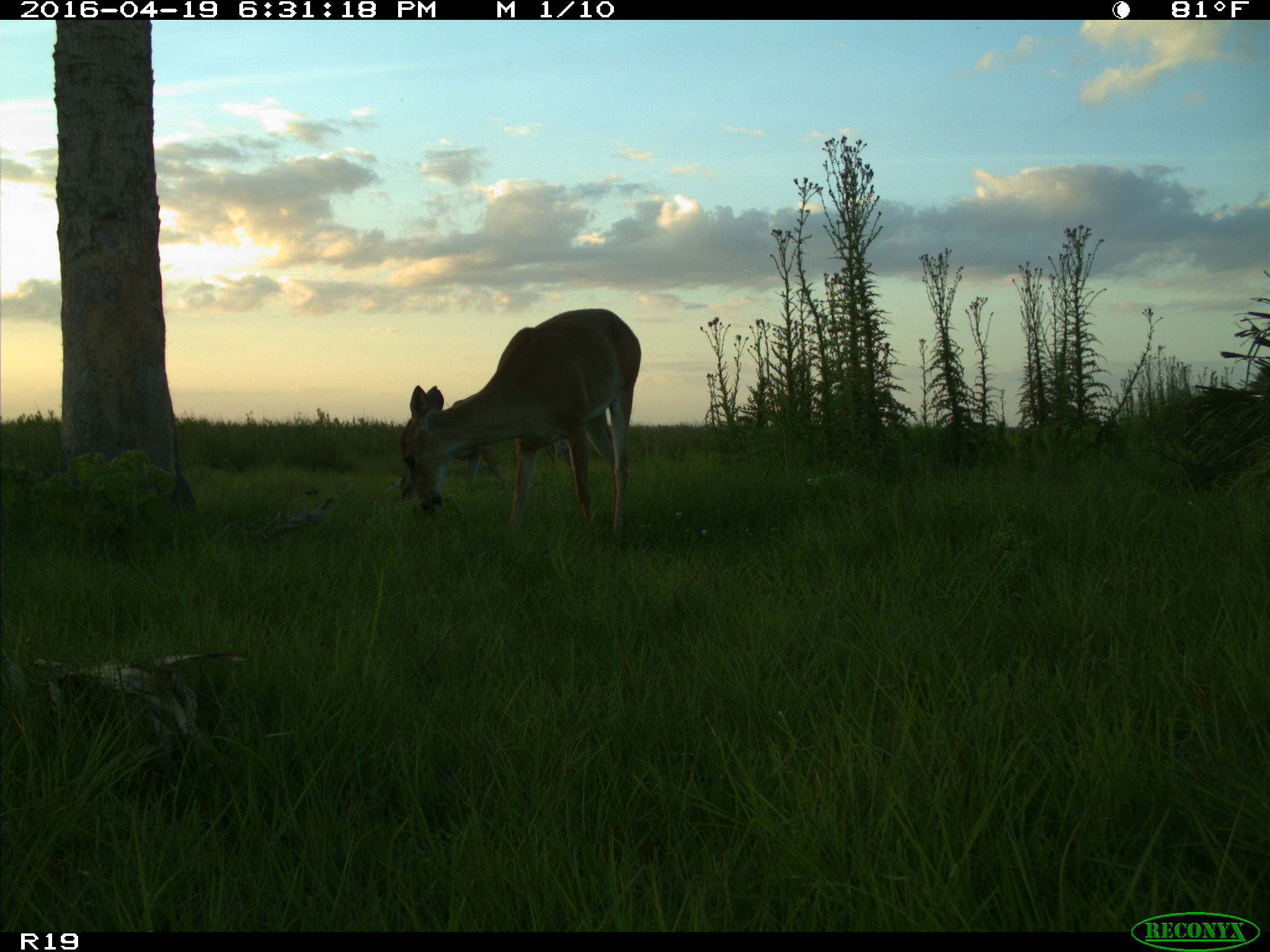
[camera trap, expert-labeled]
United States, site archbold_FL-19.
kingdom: Animalia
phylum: Chordata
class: Mammalia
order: Artiodactyla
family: Cervidae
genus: Odocoileus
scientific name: Odocoileus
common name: deer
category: unidentified deer